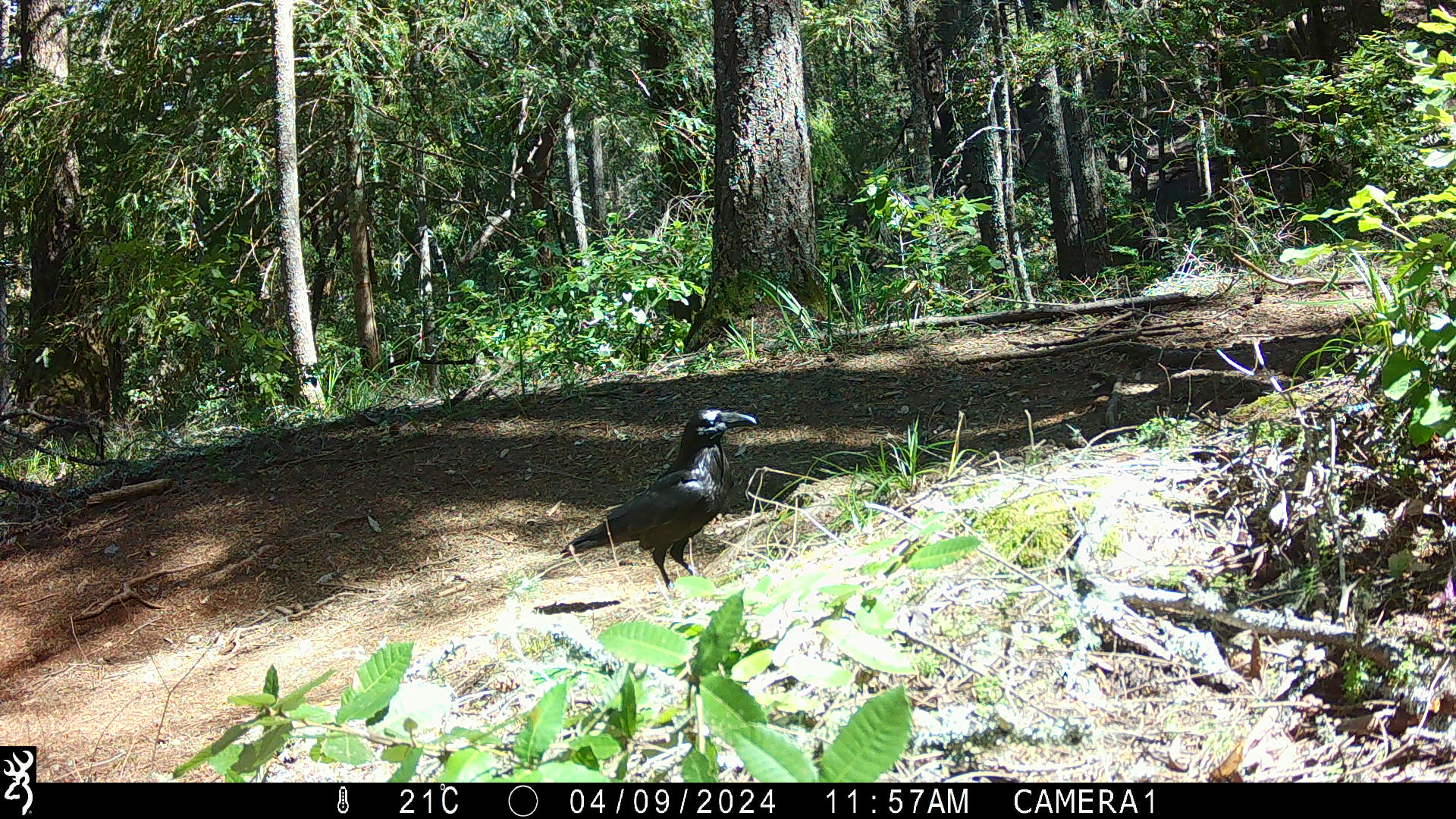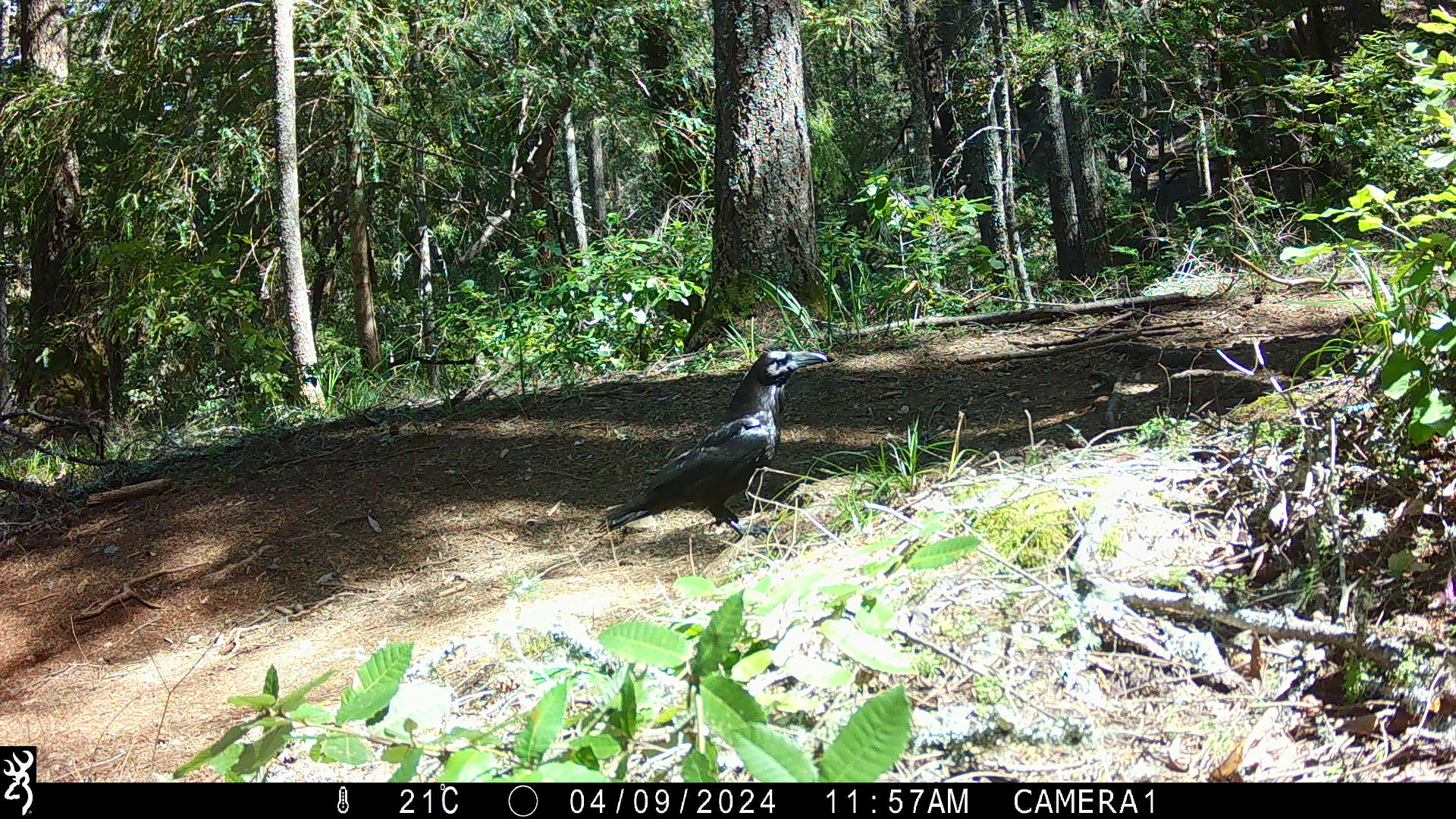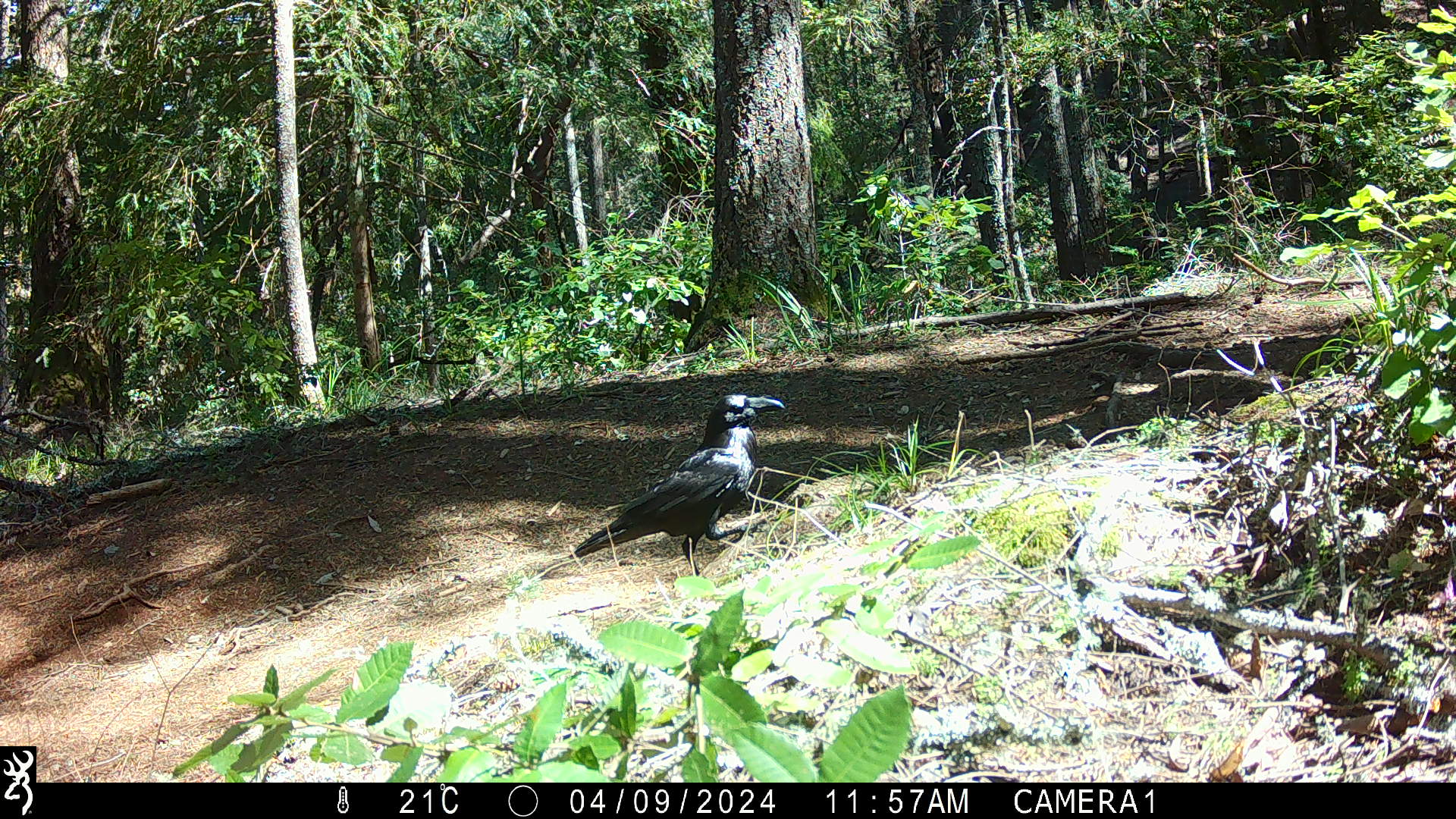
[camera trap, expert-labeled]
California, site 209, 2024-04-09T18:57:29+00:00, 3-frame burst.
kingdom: Animalia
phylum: Chordata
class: Aves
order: Passeriformes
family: Corvidae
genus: Corvus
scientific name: Corvus corax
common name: common raven